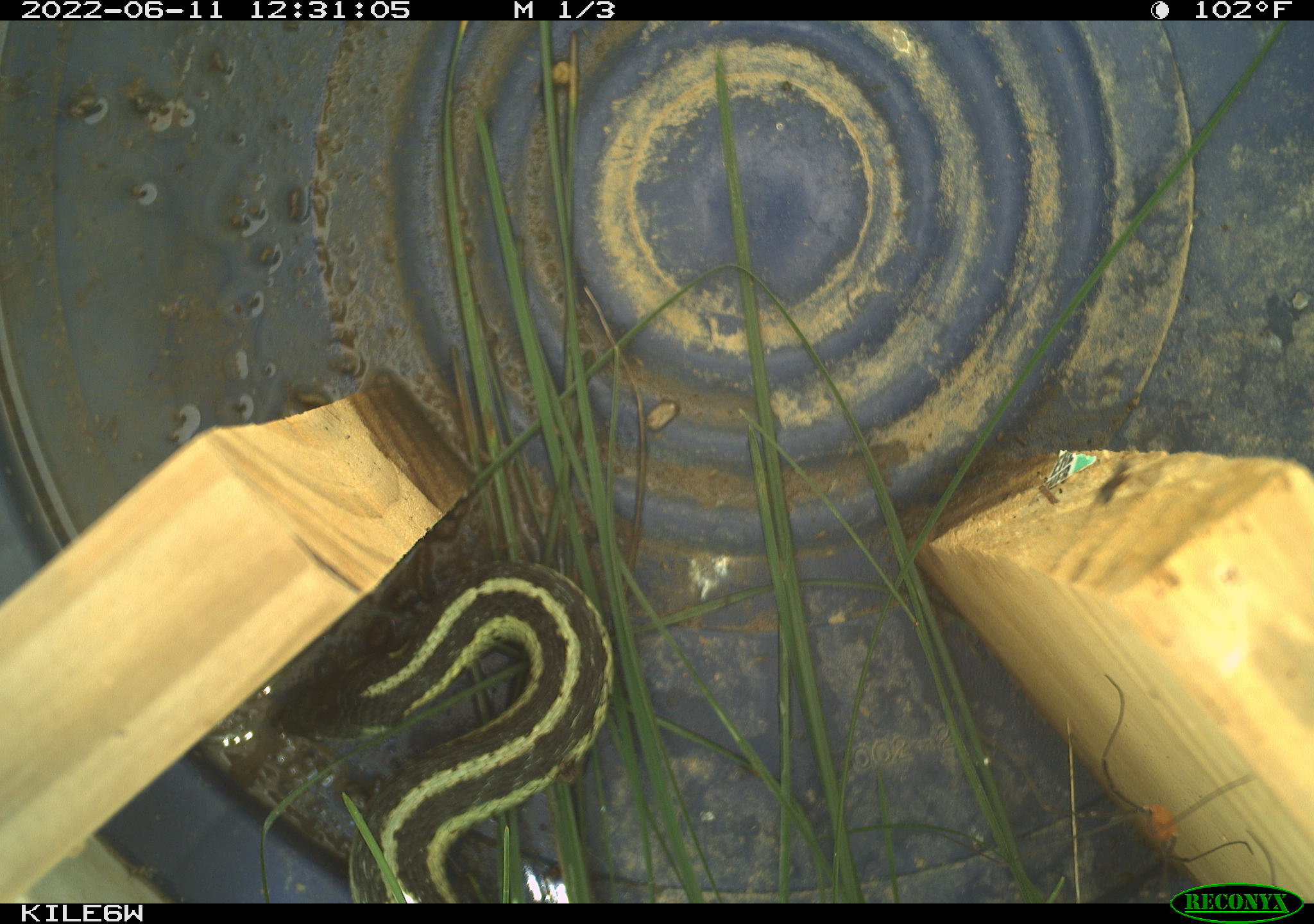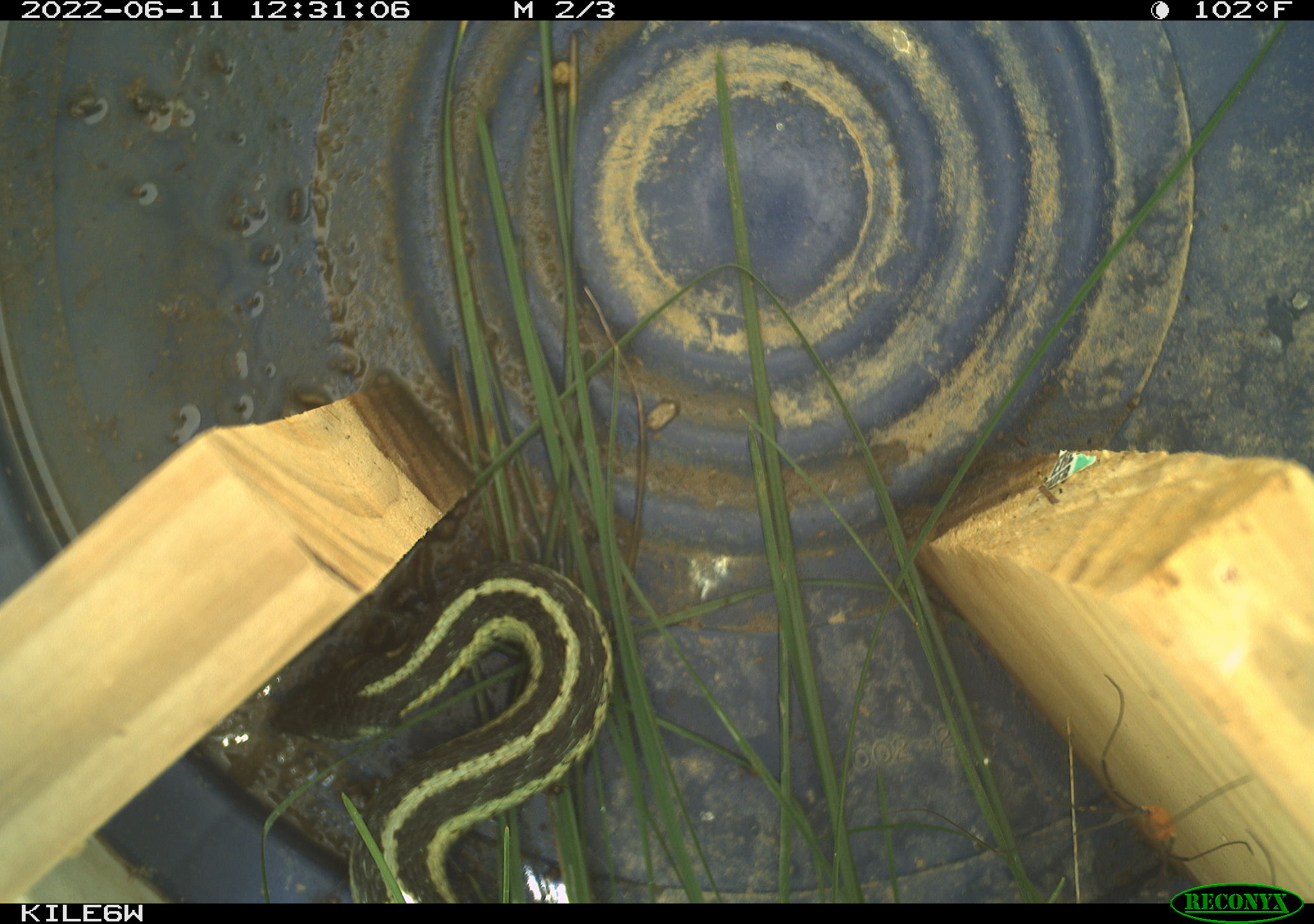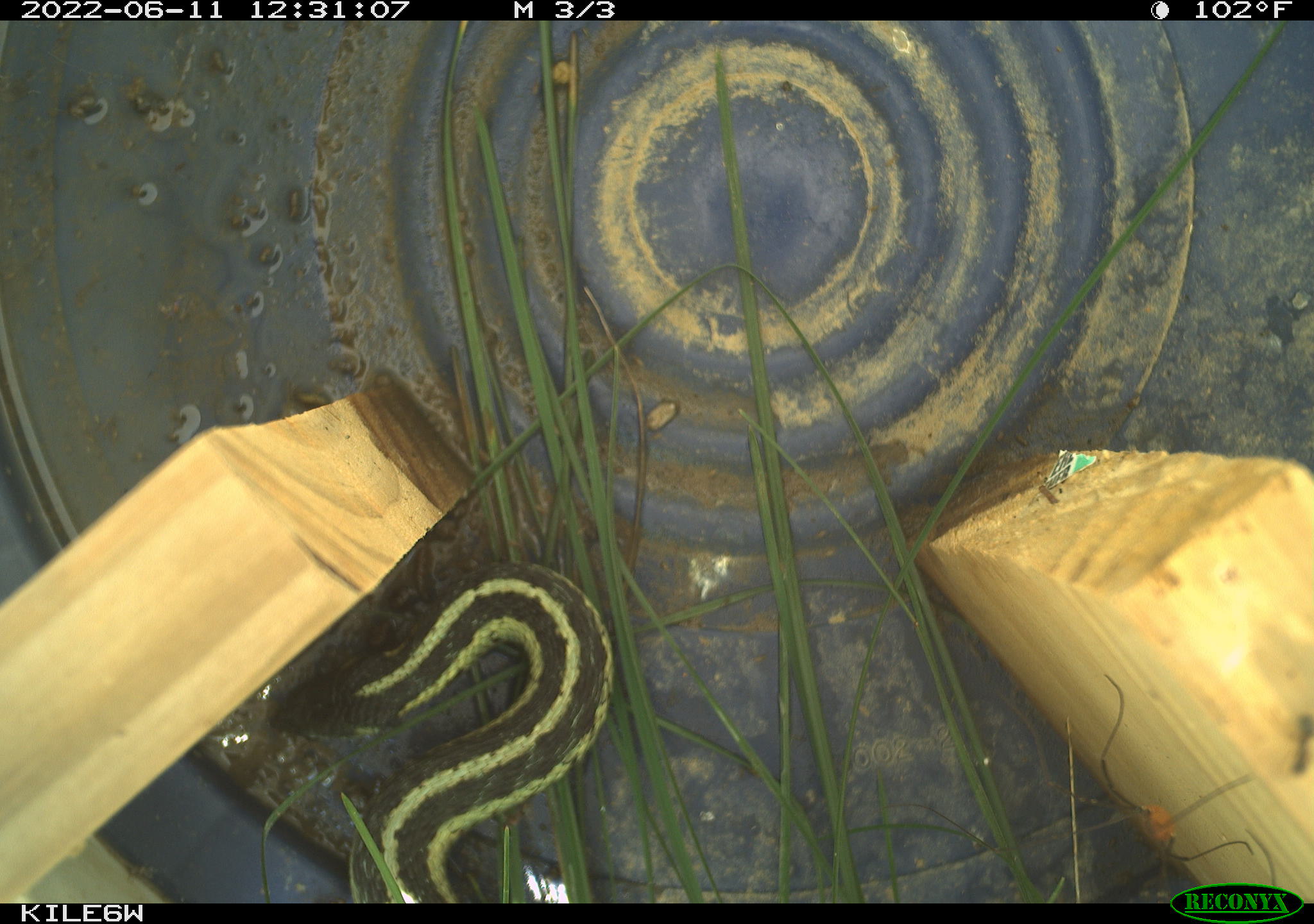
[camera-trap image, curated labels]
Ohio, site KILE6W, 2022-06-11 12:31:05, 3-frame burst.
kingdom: Animalia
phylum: Chordata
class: Reptilia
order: Squamata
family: Colubridae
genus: Thamnophis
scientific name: Thamnophis sirtalis sirtalis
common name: eastern gartersnake